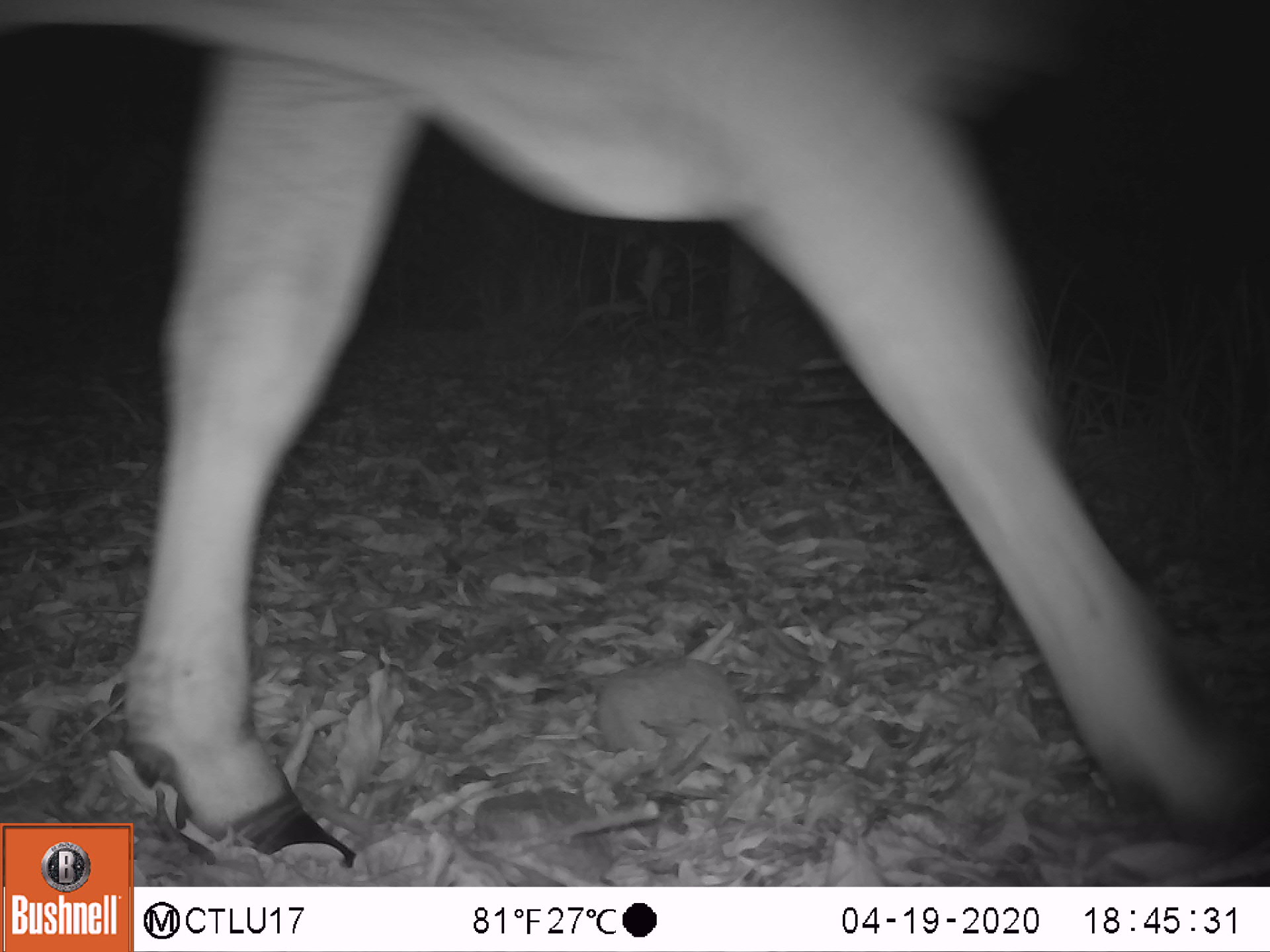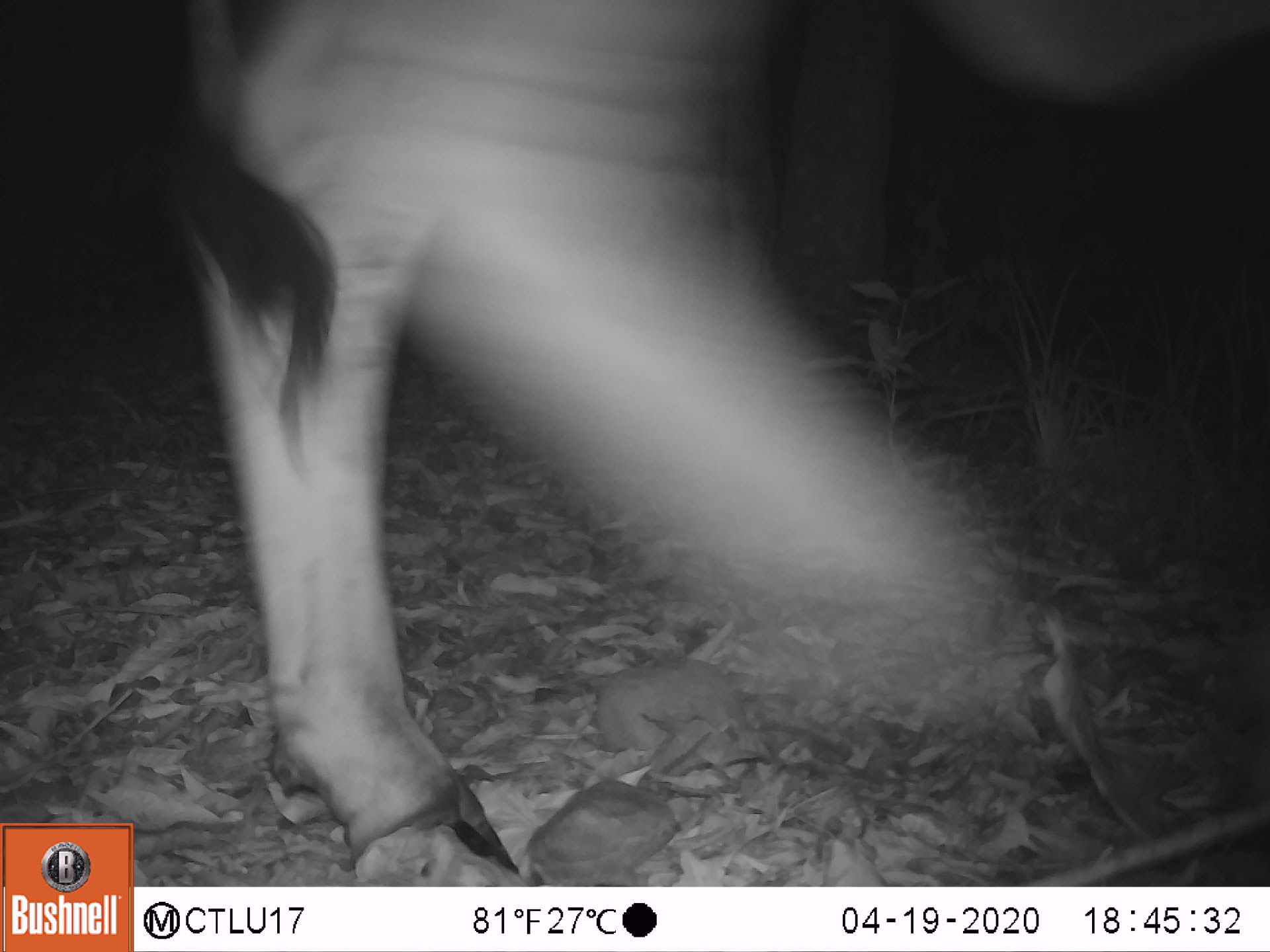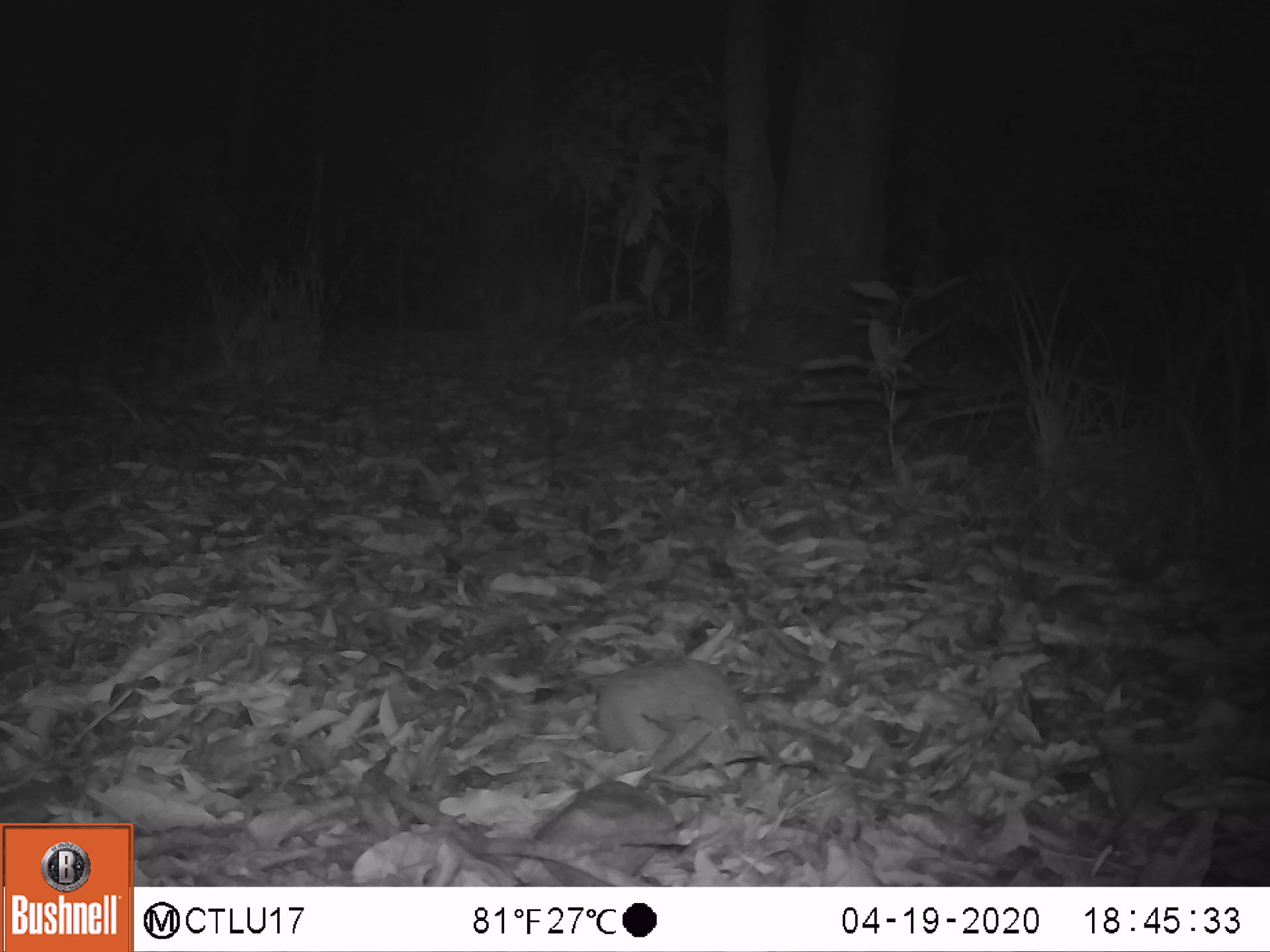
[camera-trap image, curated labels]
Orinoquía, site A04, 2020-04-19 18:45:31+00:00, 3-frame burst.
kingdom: Animalia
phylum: Chordata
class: Mammalia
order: Artiodactyla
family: Bovidae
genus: Bos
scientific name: Bos taurus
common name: cow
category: cattle